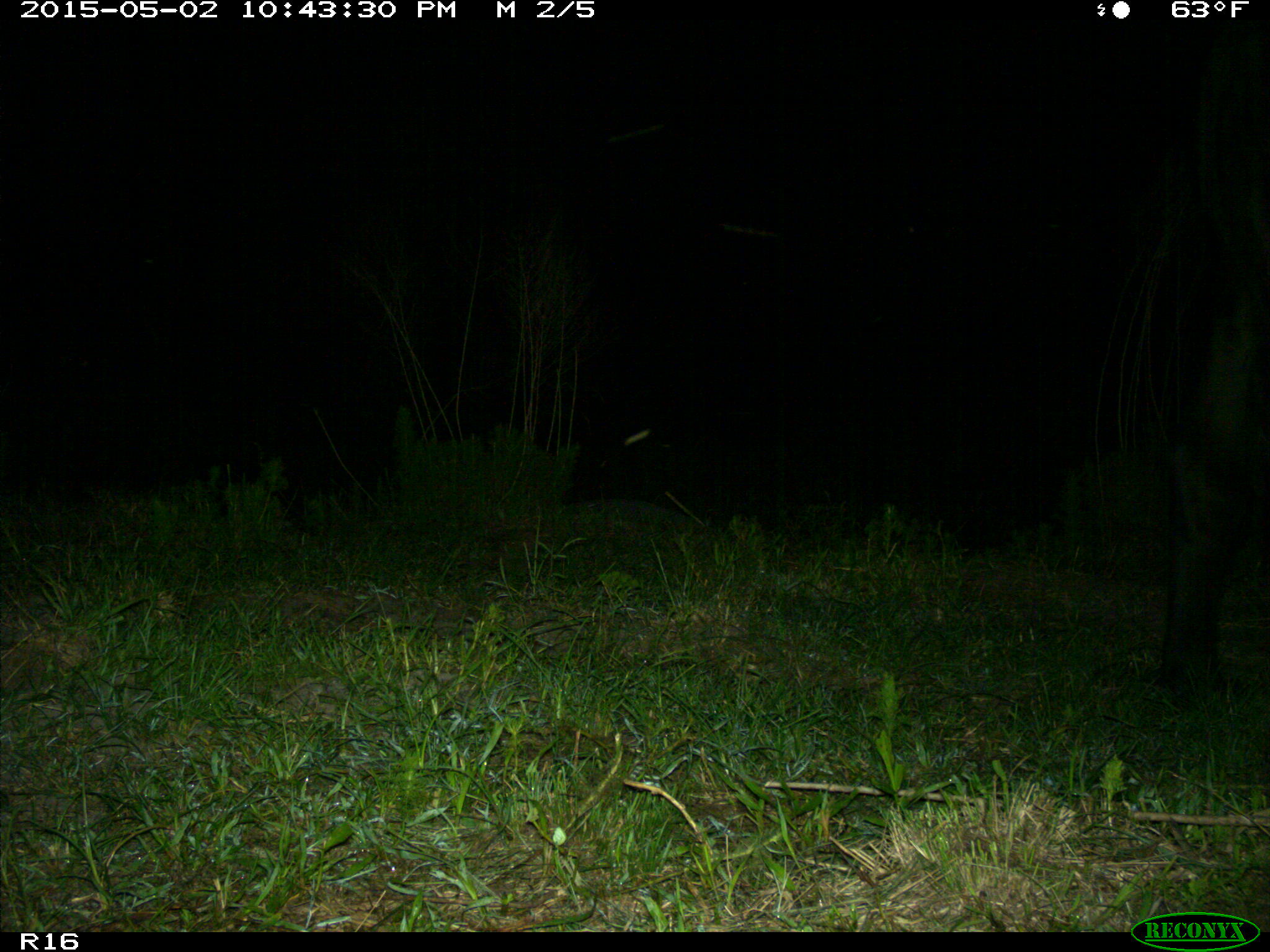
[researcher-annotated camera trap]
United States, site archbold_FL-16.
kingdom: Animalia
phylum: Chordata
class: Mammalia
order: Artiodactyla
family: Bovidae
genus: Bos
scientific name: Bos taurus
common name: domestic cow